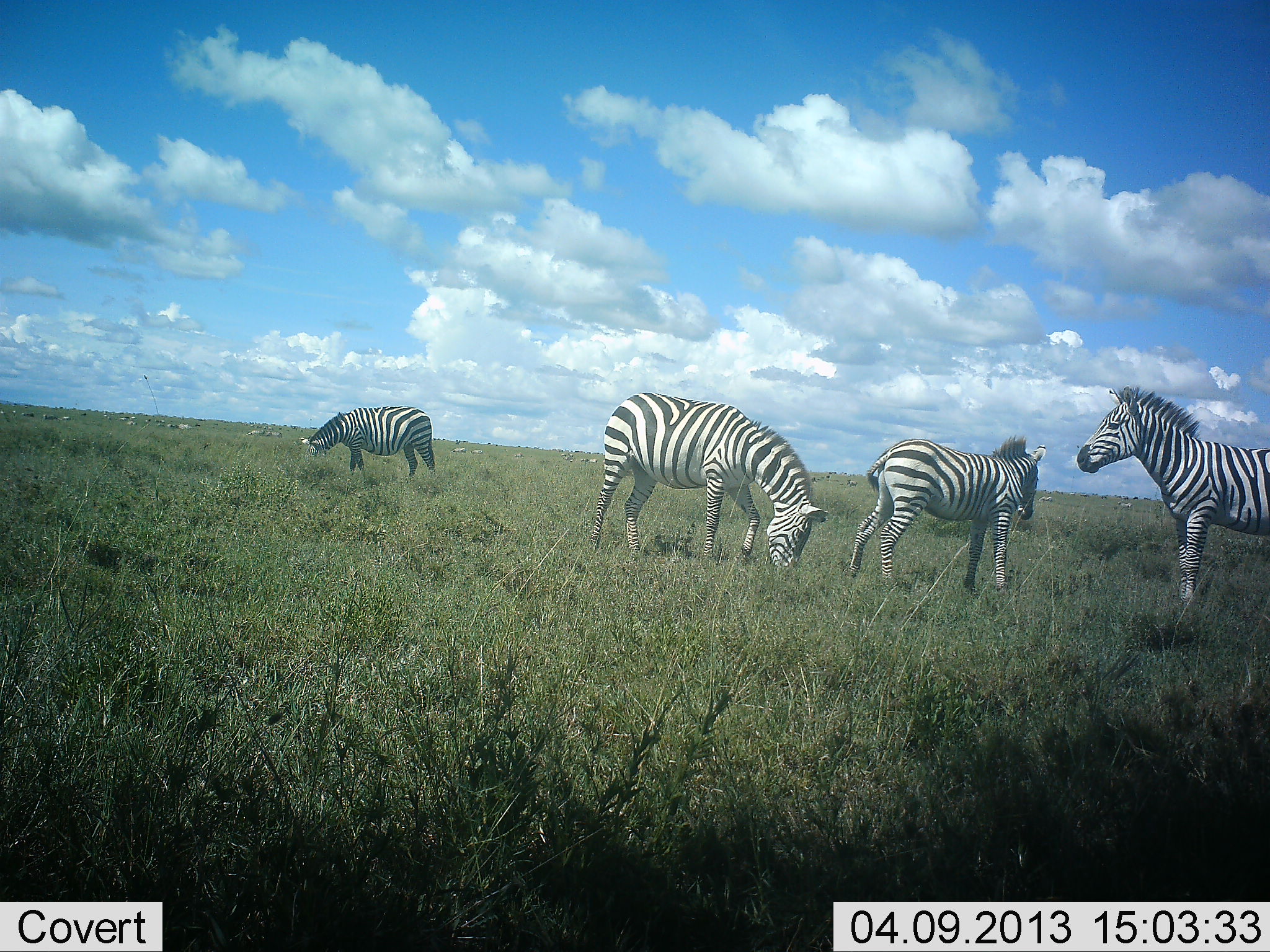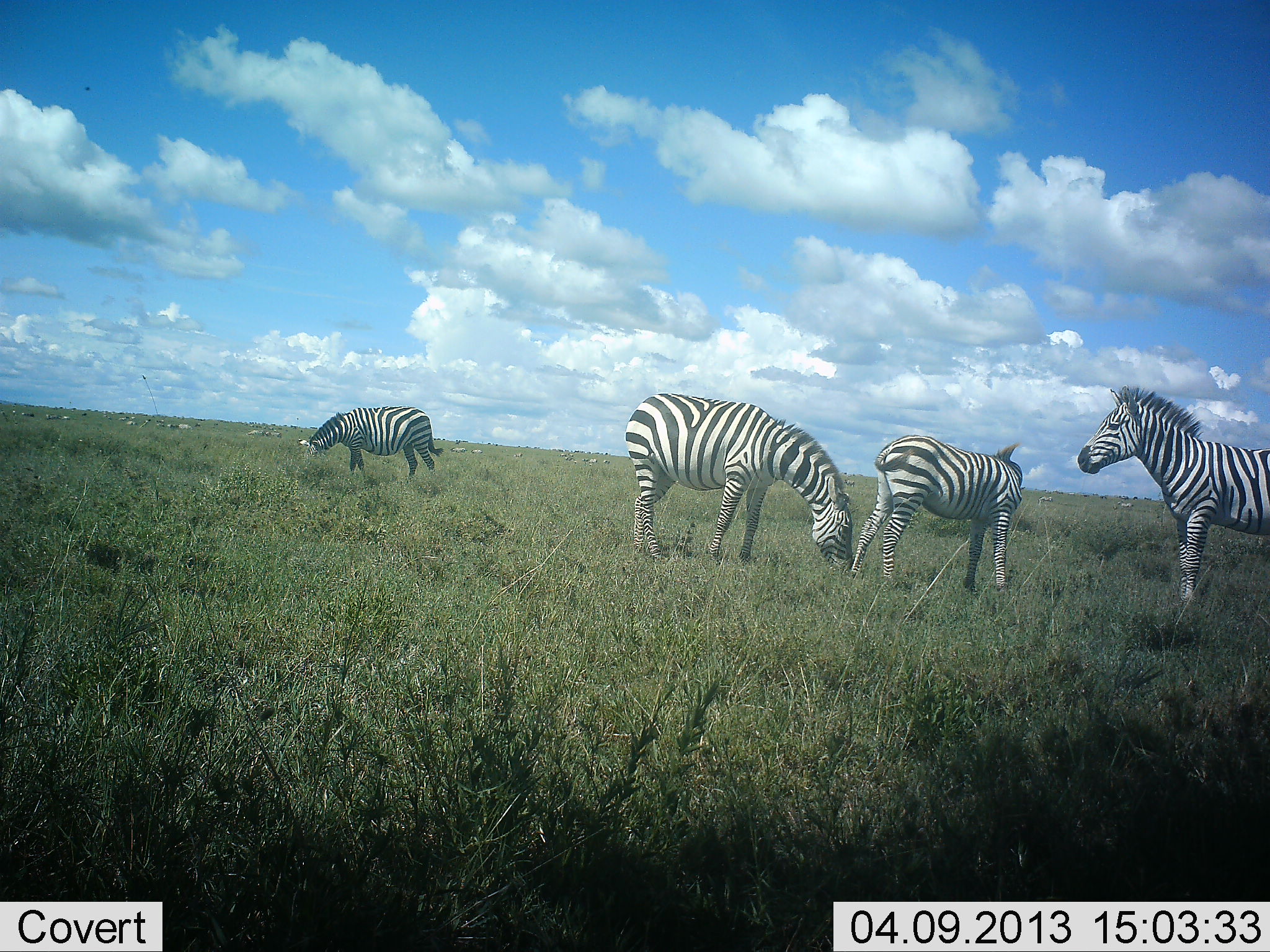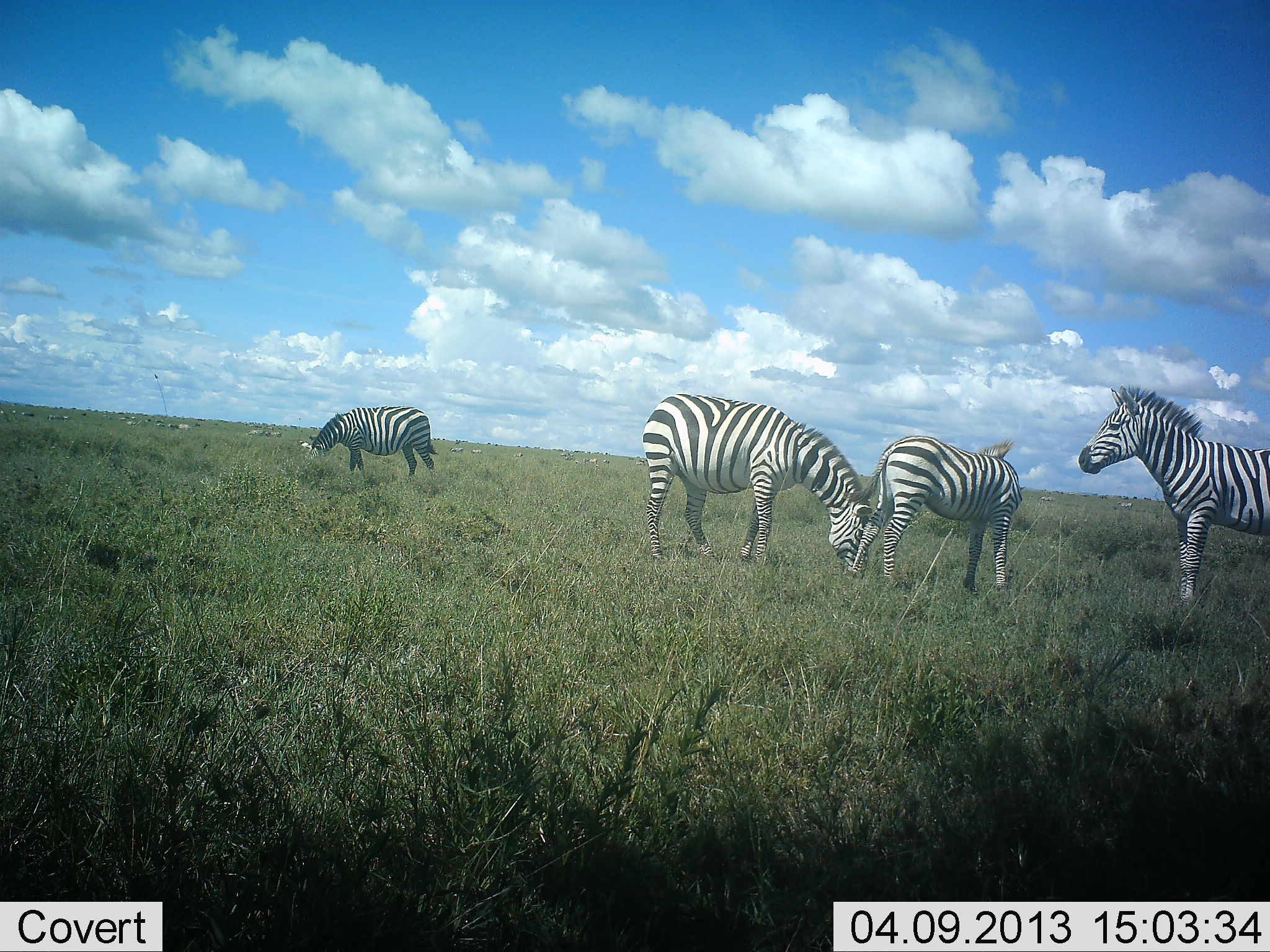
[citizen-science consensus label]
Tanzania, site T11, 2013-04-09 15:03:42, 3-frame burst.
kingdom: Animalia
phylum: Chordata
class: Mammalia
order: Perissodactyla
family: Equidae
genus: Equus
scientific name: Equus quagga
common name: plains zebra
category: zebra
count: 4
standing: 86%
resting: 5%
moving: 9%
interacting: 5%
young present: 18%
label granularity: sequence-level